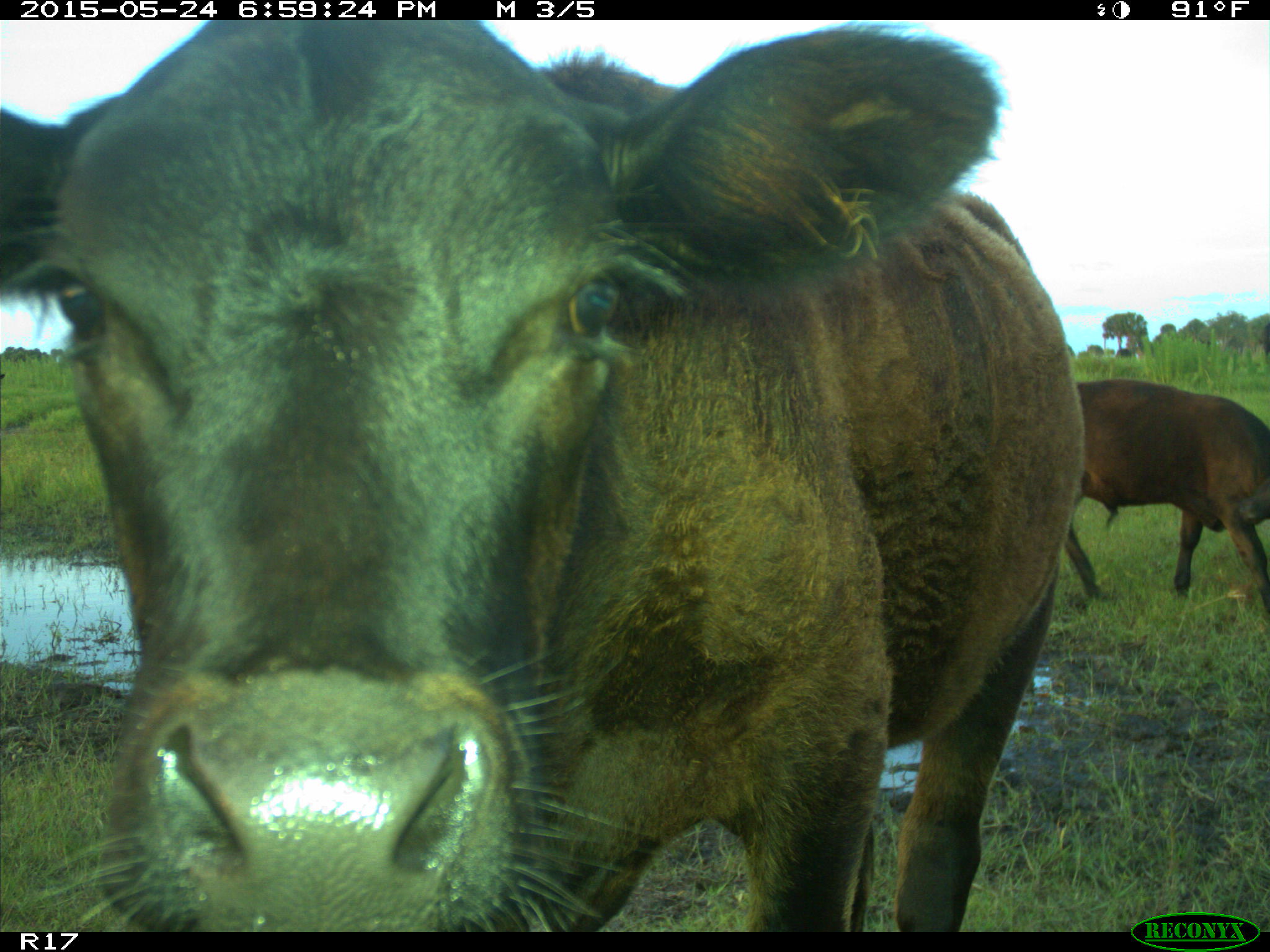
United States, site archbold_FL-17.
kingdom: Animalia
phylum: Chordata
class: Mammalia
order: Artiodactyla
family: Bovidae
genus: Bos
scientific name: Bos taurus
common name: domestic cow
Bos taurus (domestic cow).